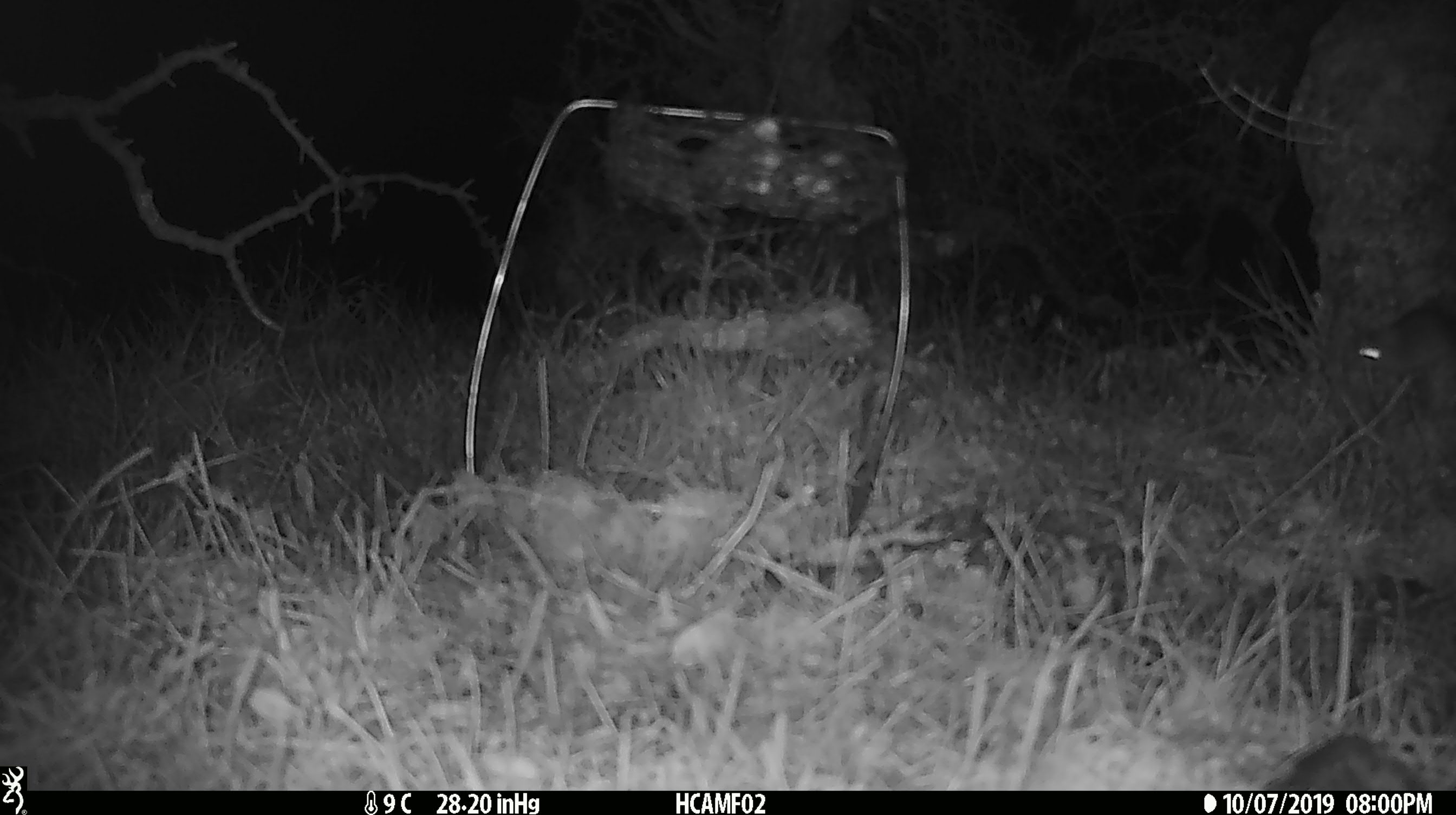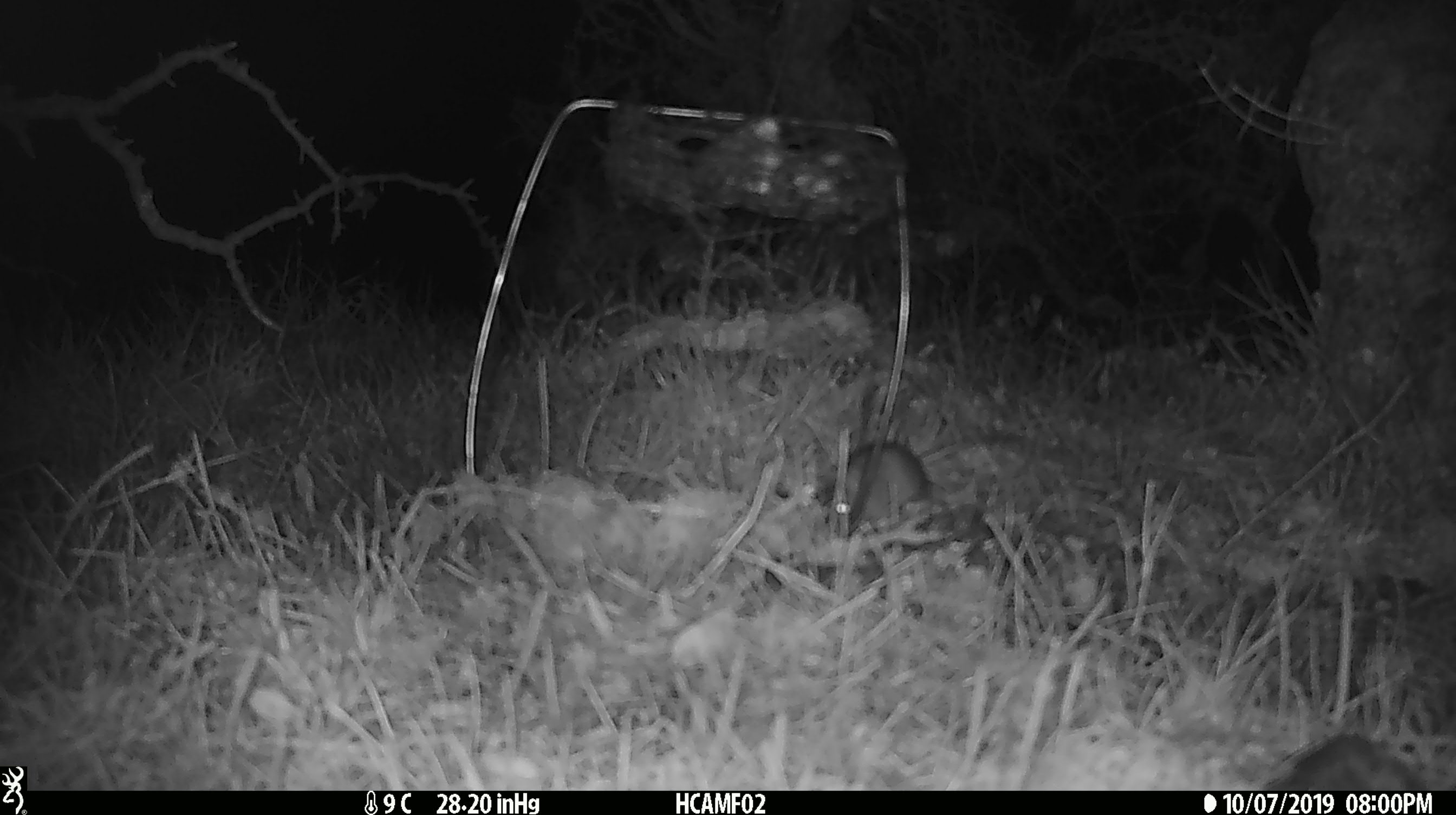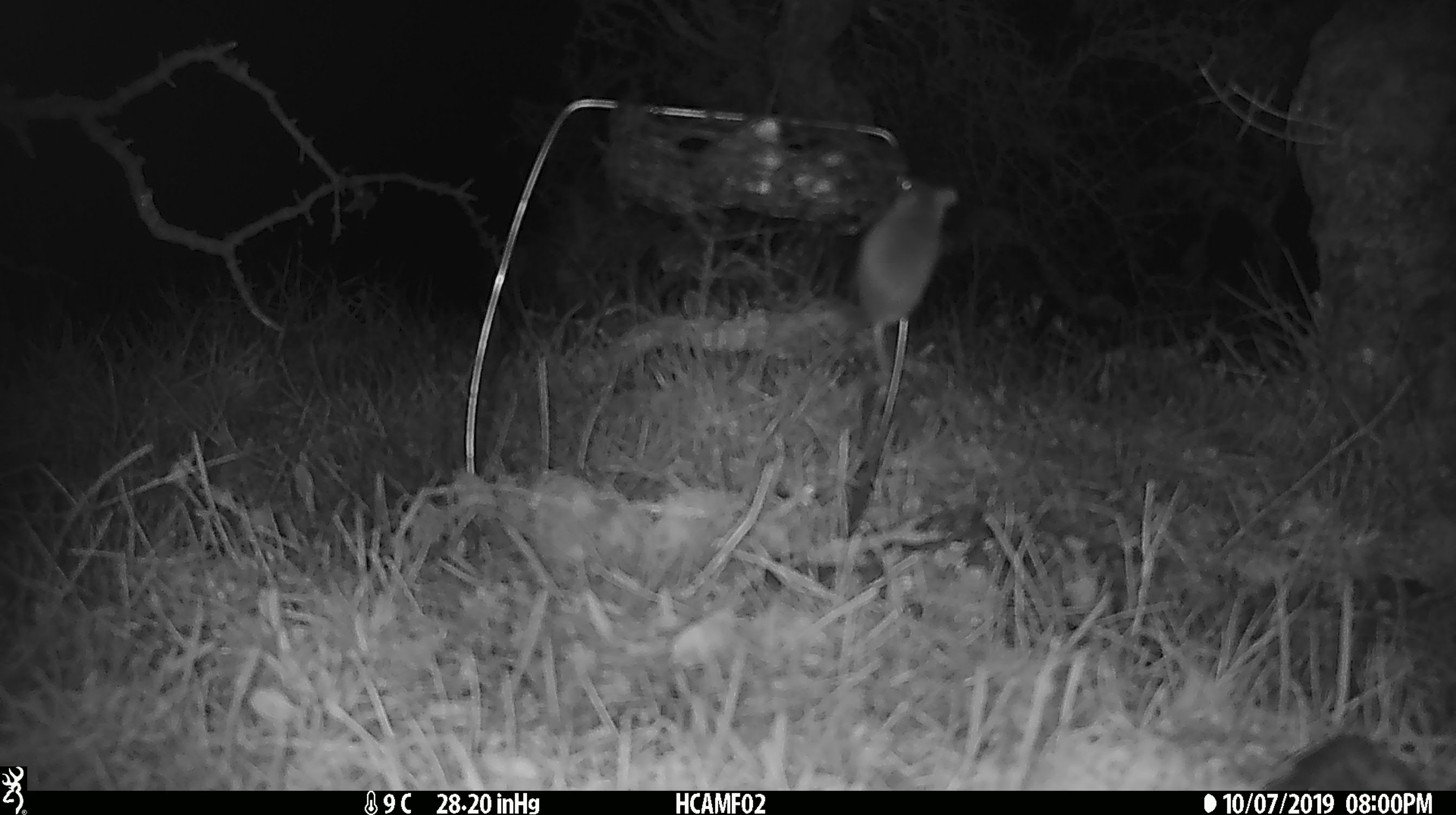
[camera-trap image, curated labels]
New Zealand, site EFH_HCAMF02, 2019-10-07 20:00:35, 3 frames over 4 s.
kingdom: Animalia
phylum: Chordata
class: Mammalia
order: Rodentia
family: Muridae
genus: Mus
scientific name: Mus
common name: mouse